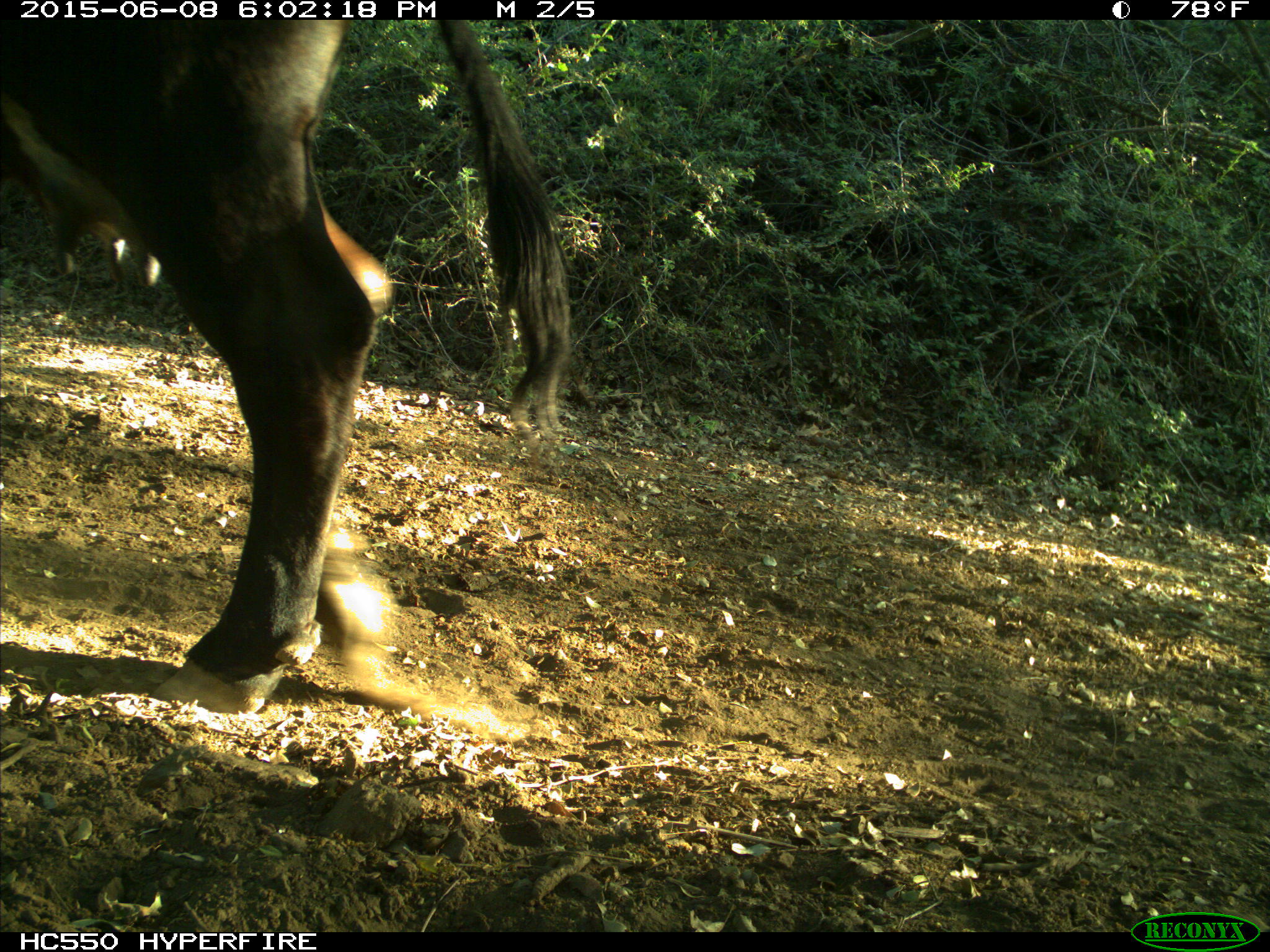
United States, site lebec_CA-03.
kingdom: Animalia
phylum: Chordata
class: Mammalia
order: Artiodactyla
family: Bovidae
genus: Bos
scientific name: Bos taurus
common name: domestic cow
Bos taurus (domestic cow).